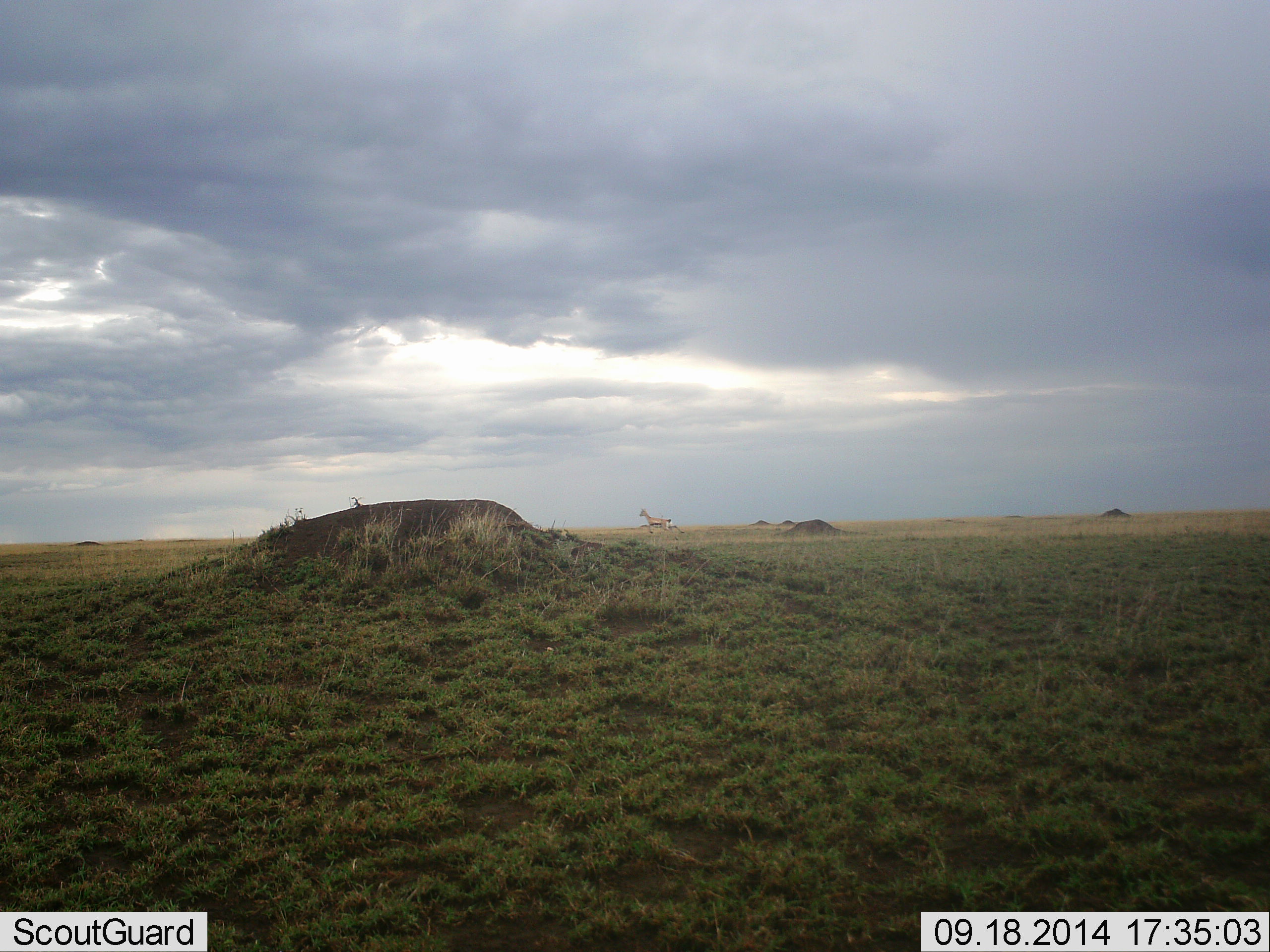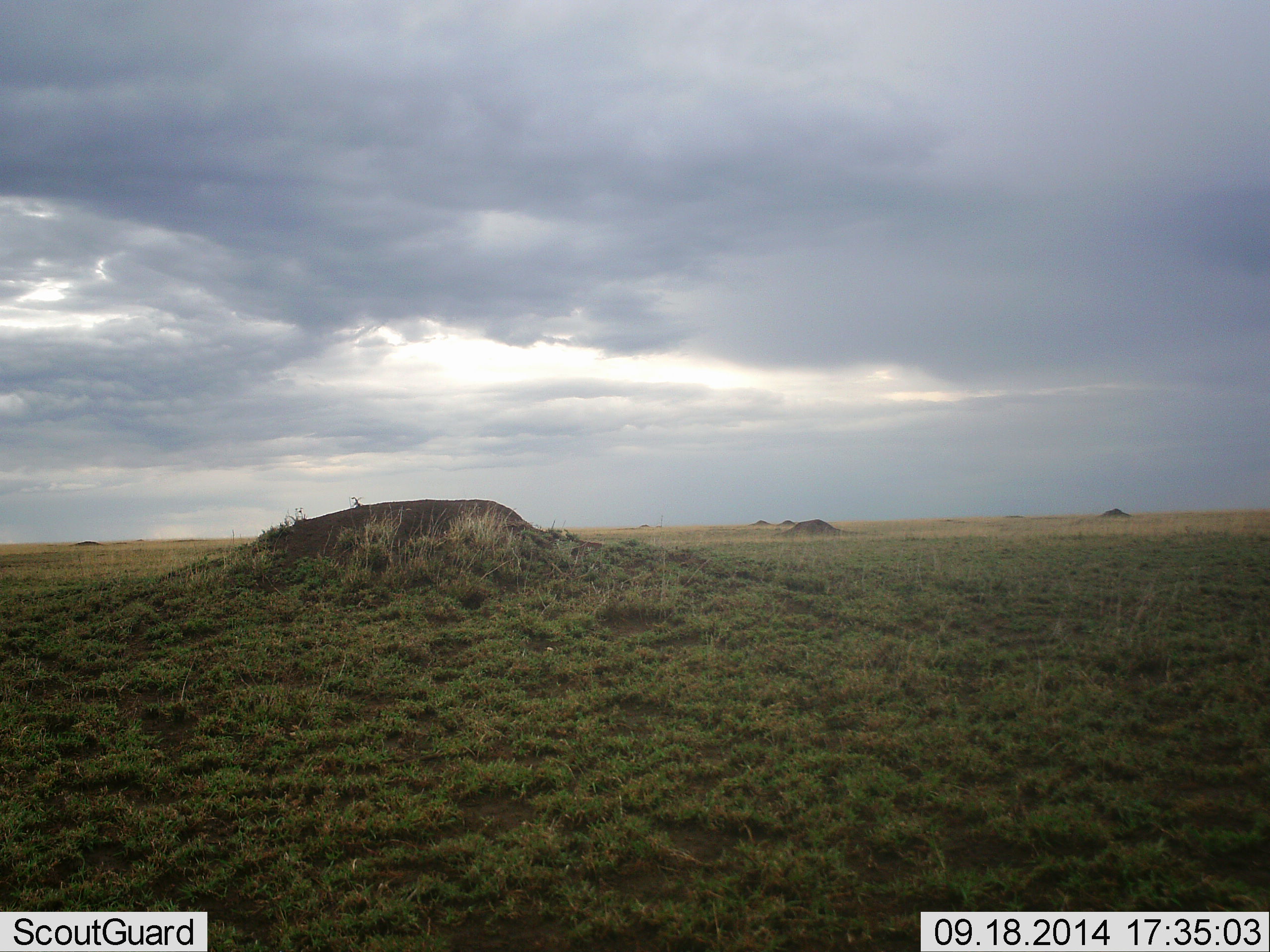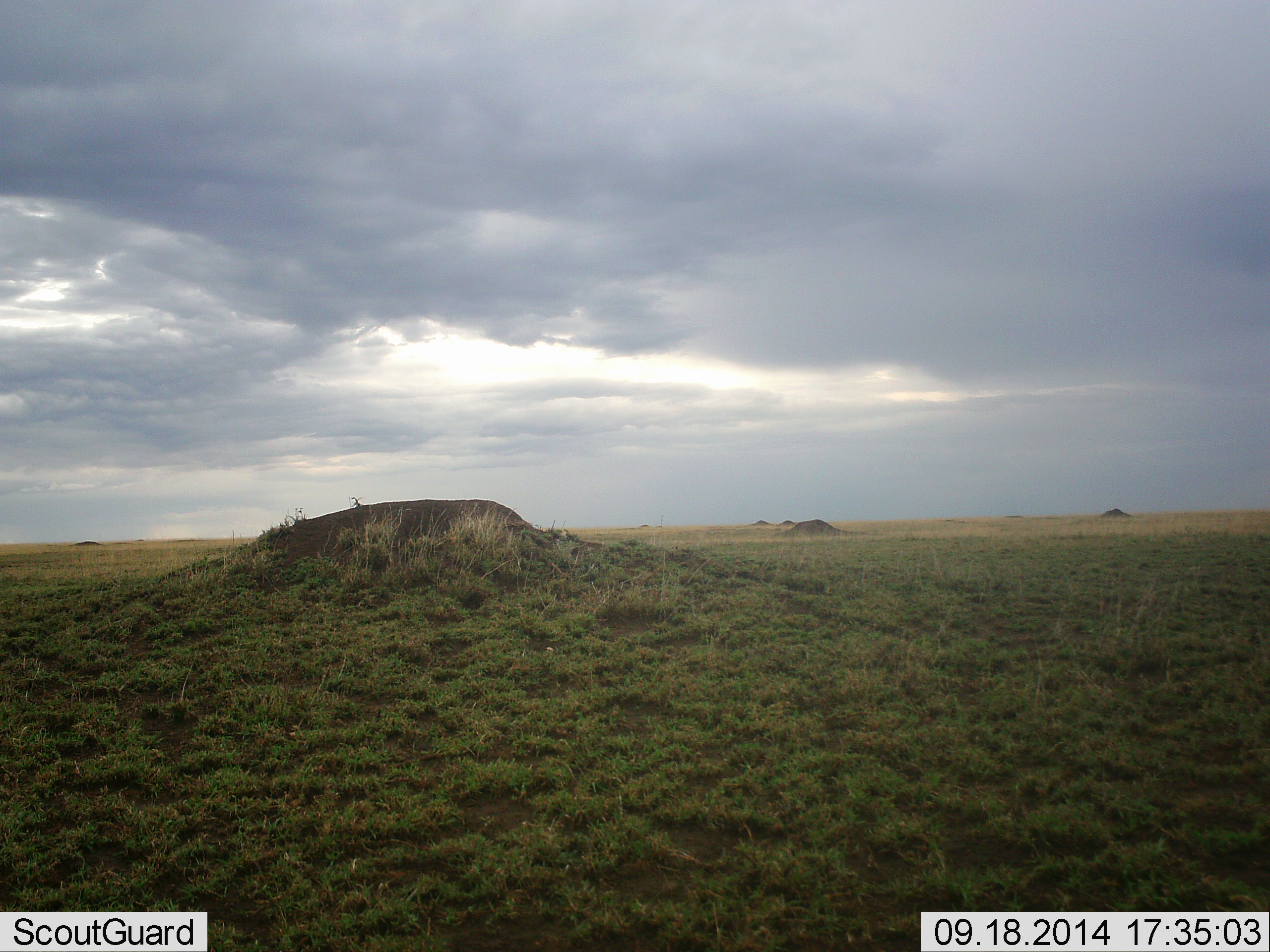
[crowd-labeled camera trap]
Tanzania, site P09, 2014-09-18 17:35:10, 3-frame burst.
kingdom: Animalia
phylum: Chordata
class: Mammalia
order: Artiodactyla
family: Bovidae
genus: Eudorcas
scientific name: Eudorcas thomsonii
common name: thomson's gazelle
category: gazellethomsons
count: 1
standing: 12%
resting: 0%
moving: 88%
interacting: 0%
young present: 0%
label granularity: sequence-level